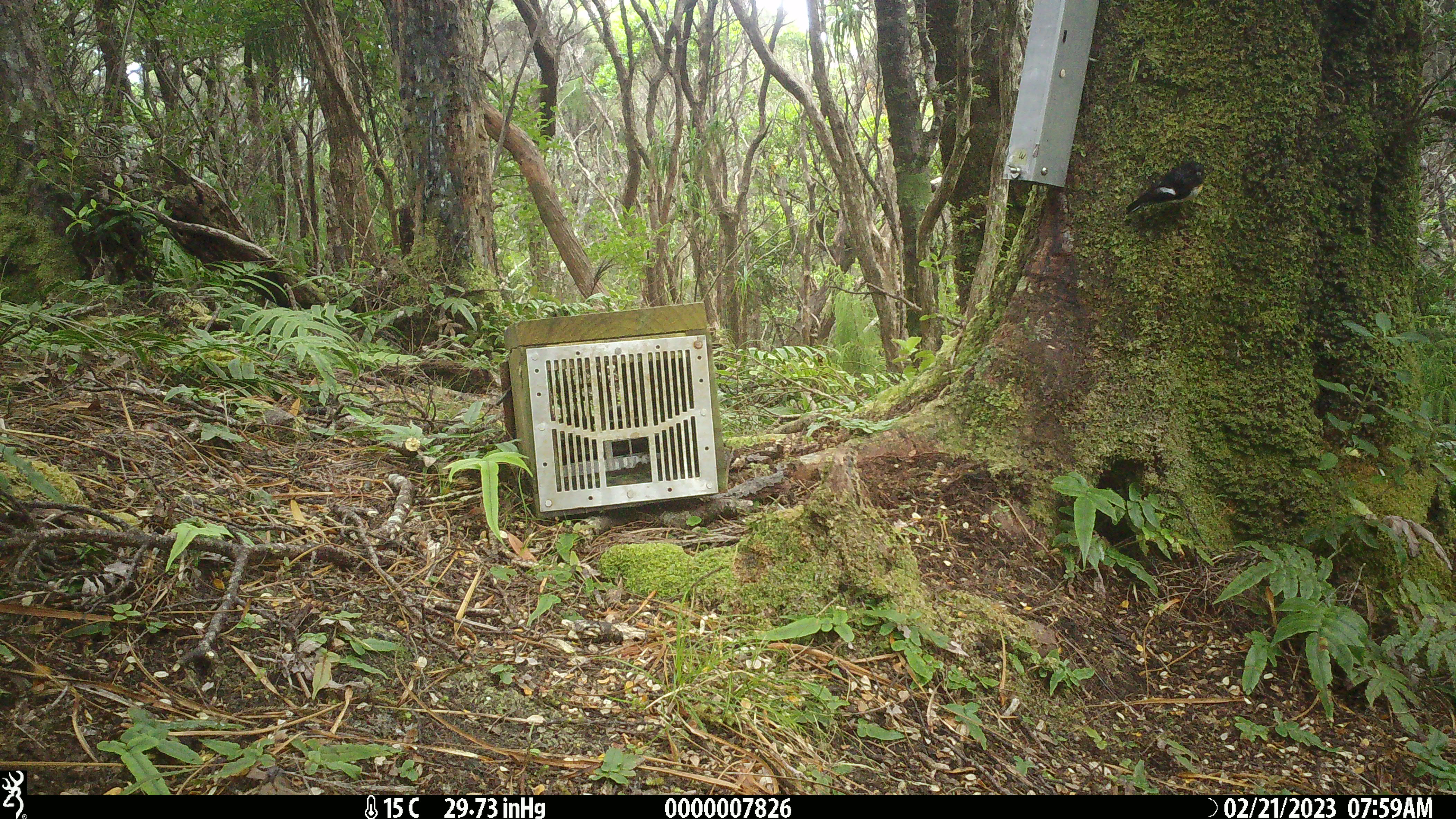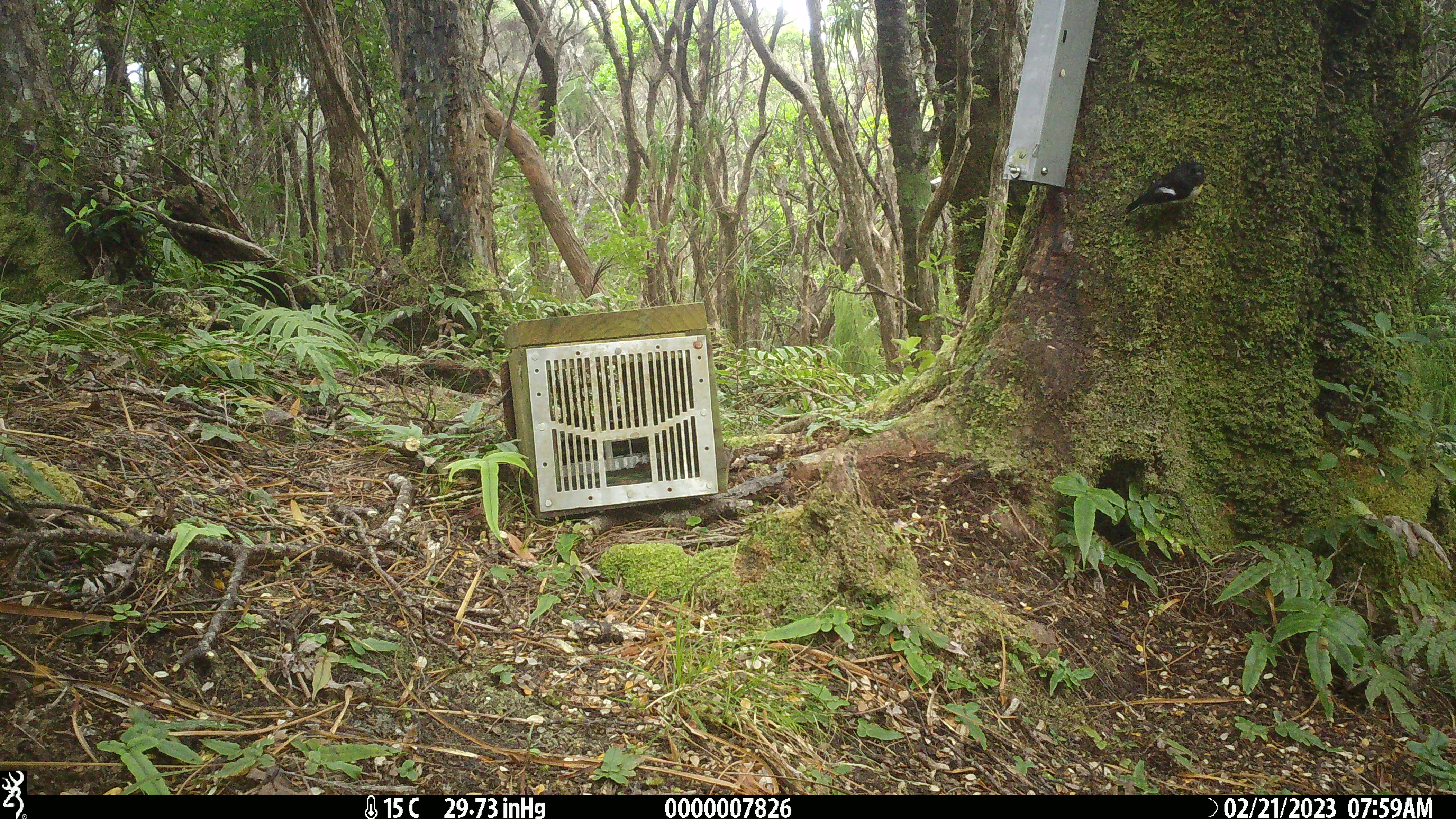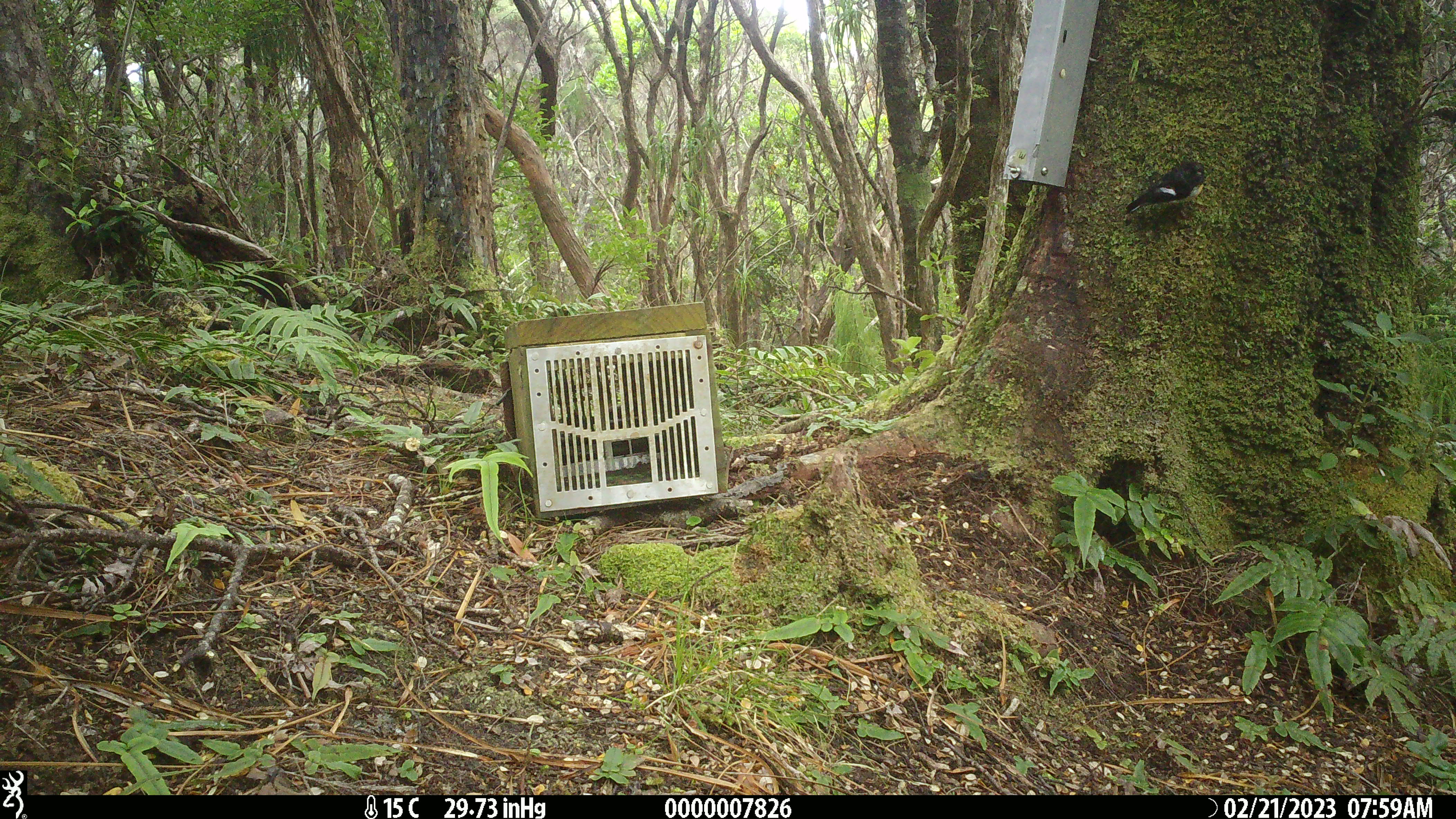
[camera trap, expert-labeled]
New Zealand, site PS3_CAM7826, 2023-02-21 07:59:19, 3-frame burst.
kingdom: Animalia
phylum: Chordata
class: Aves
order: Passeriformes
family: Petroicidae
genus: Petroica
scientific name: Petroica macrocephala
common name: tomtit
Tomtit (Petroica macrocephala).